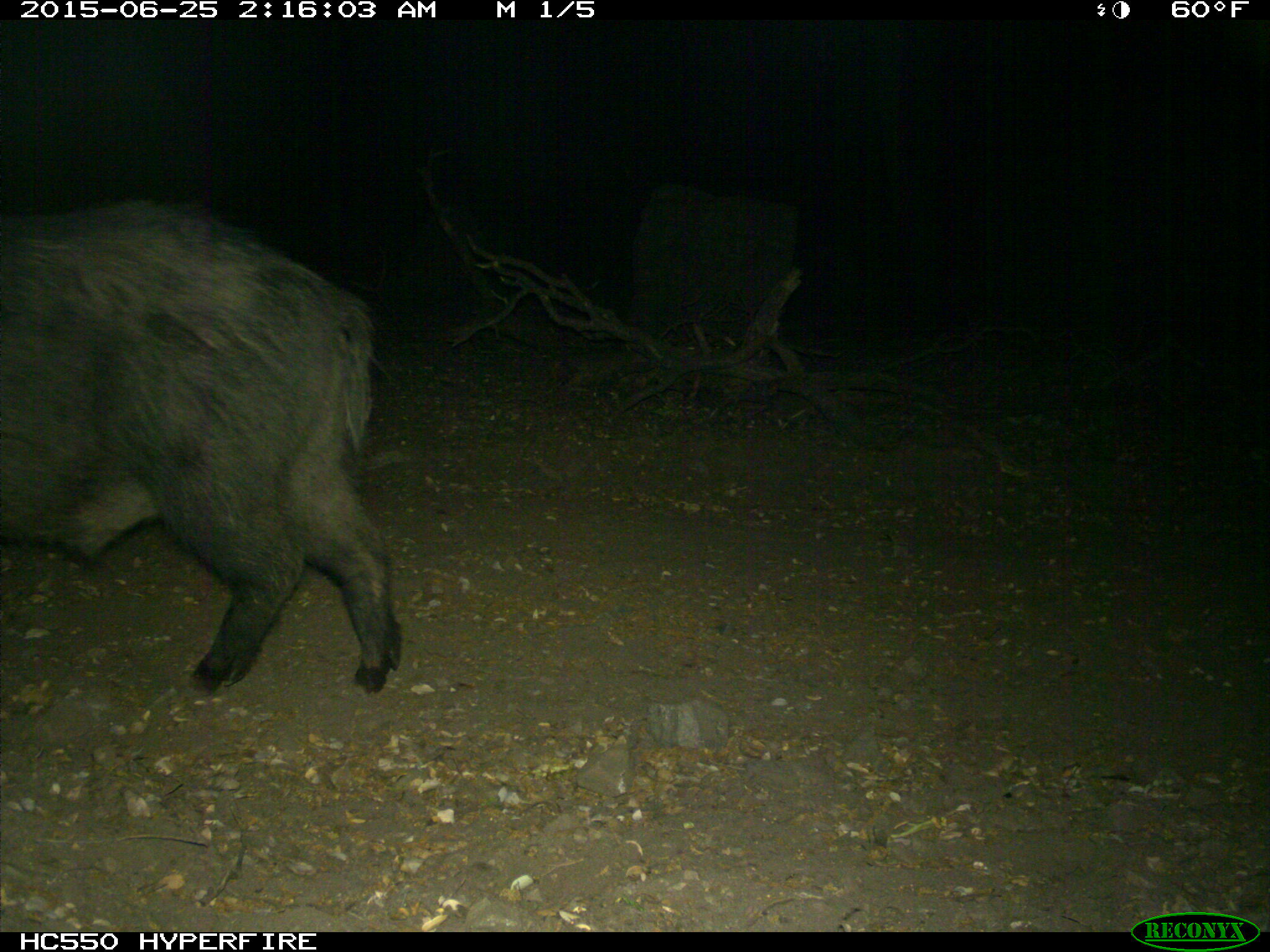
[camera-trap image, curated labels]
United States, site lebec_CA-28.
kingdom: Animalia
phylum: Chordata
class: Mammalia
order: Artiodactyla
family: Suidae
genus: Sus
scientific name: Sus scrofa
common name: wild boar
Sus scrofa (wild boar).